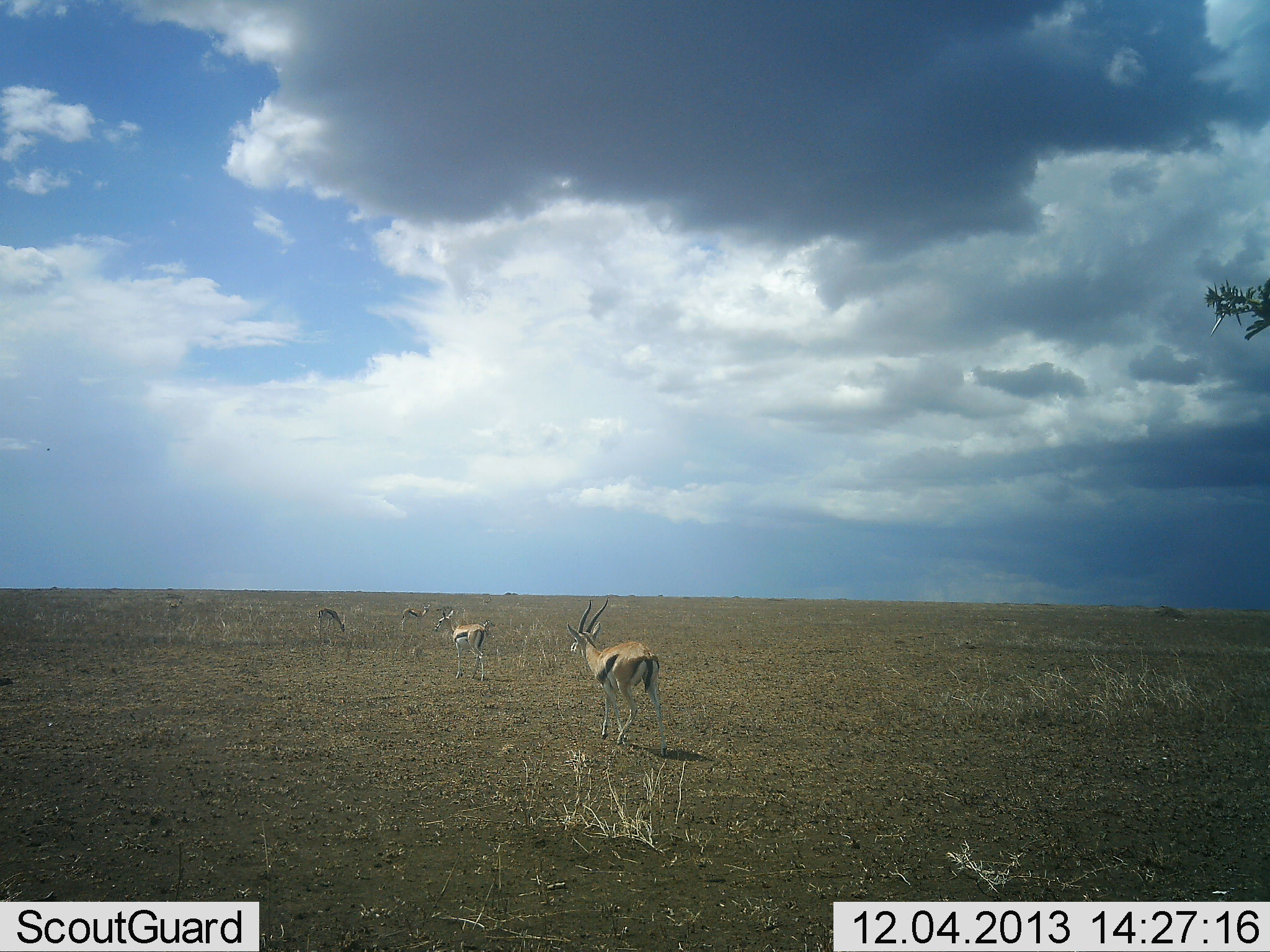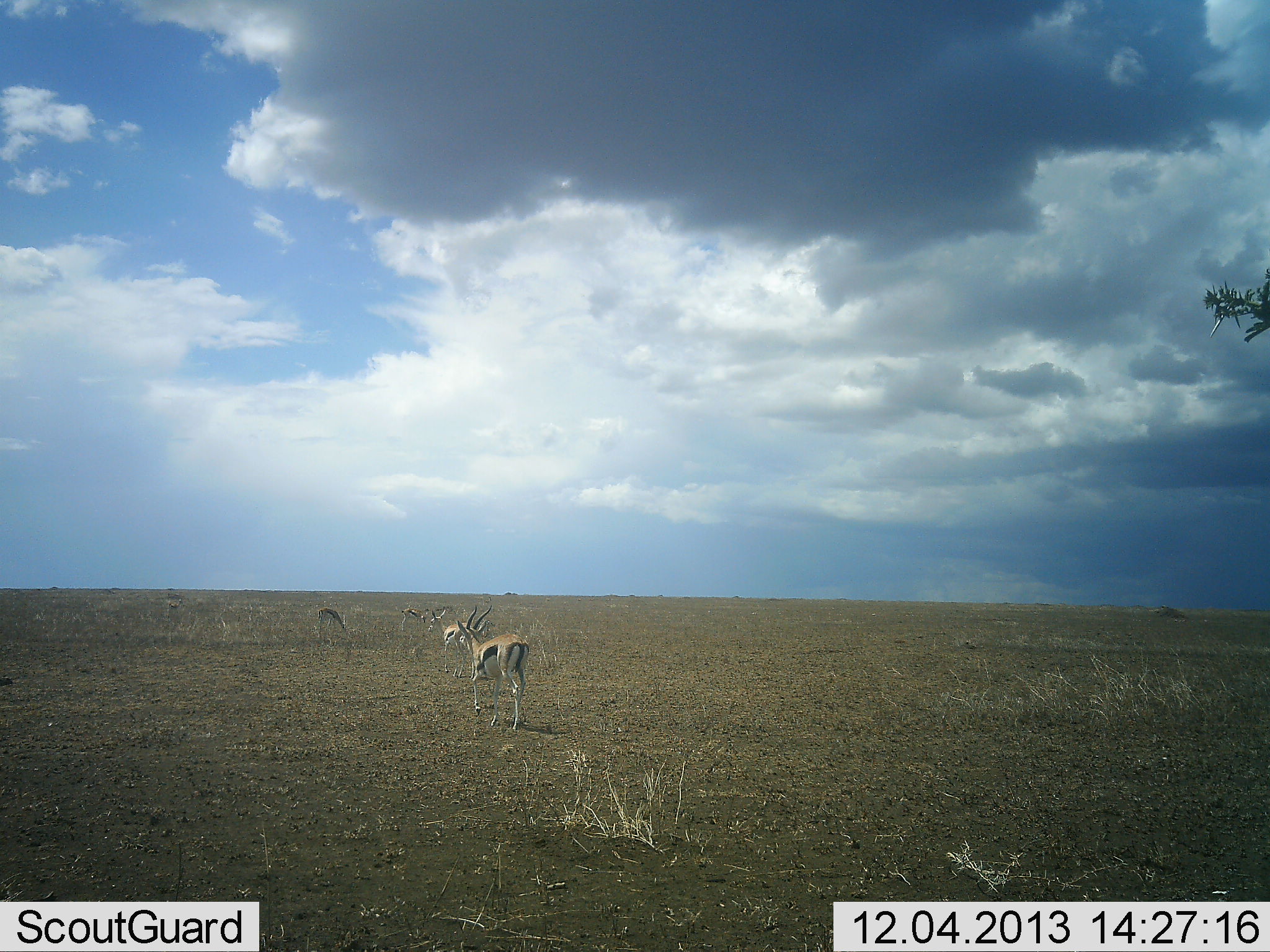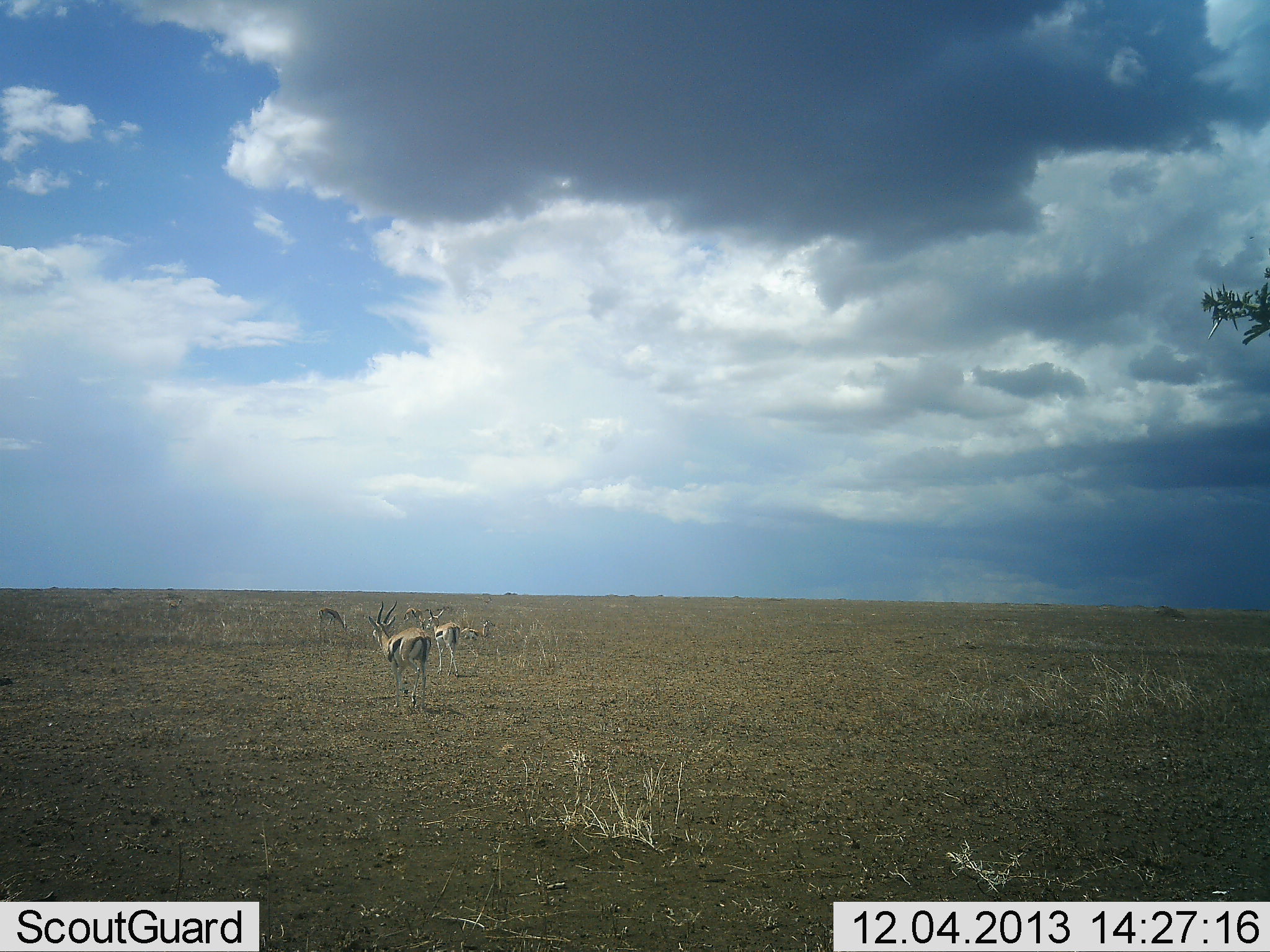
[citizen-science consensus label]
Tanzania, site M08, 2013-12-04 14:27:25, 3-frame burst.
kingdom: Animalia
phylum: Chordata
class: Mammalia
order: Artiodactyla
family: Bovidae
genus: Eudorcas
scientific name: Eudorcas thomsonii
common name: thomson's gazelle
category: gazellethomsons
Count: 4.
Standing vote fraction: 40%.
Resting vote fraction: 0%.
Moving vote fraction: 90%.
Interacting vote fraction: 0%.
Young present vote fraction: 0%.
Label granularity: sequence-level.